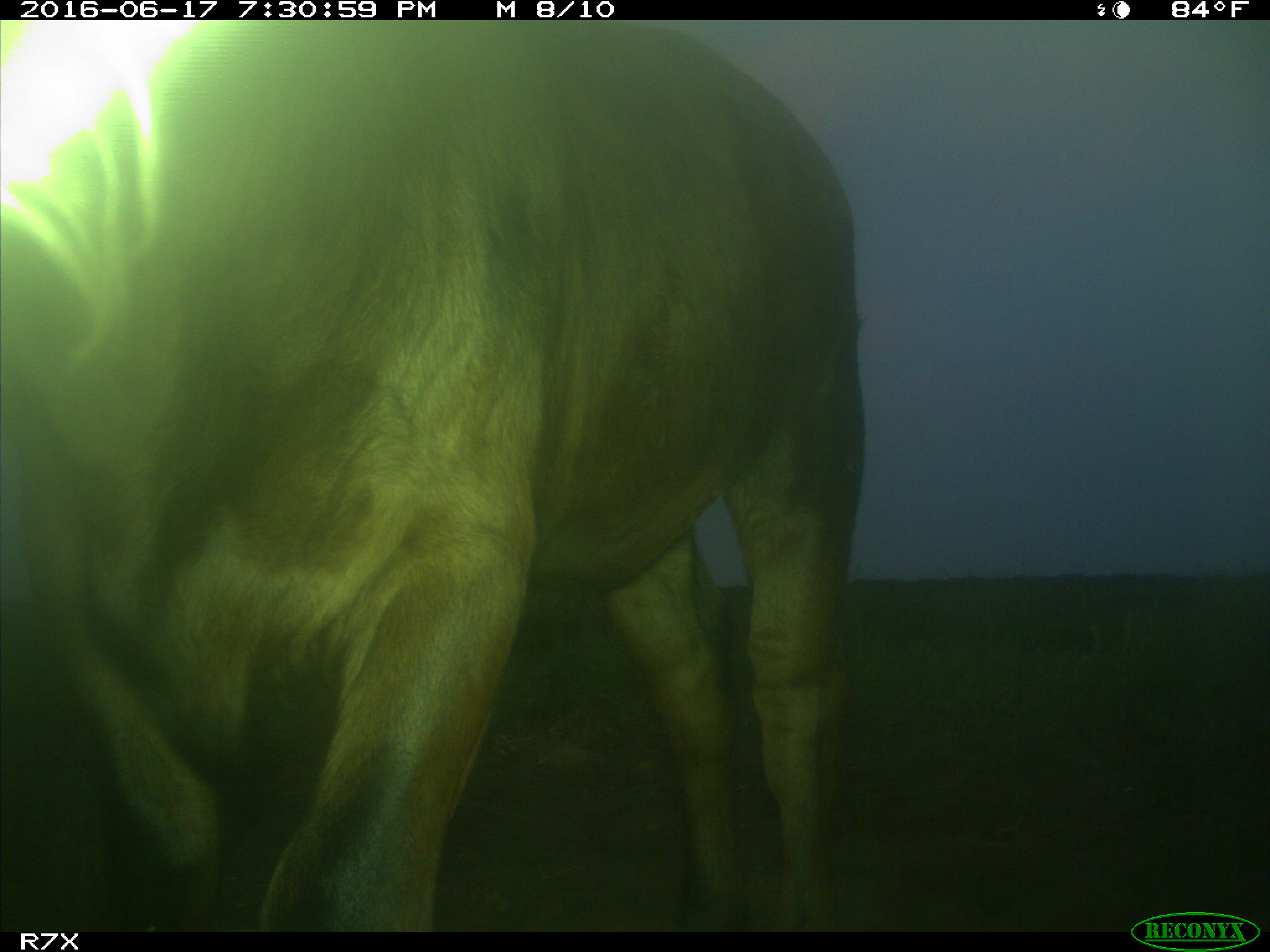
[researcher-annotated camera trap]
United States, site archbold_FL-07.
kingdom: Animalia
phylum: Chordata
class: Mammalia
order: Artiodactyla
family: Bovidae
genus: Bos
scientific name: Bos taurus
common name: domestic cow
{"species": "Bos taurus (domestic cow)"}